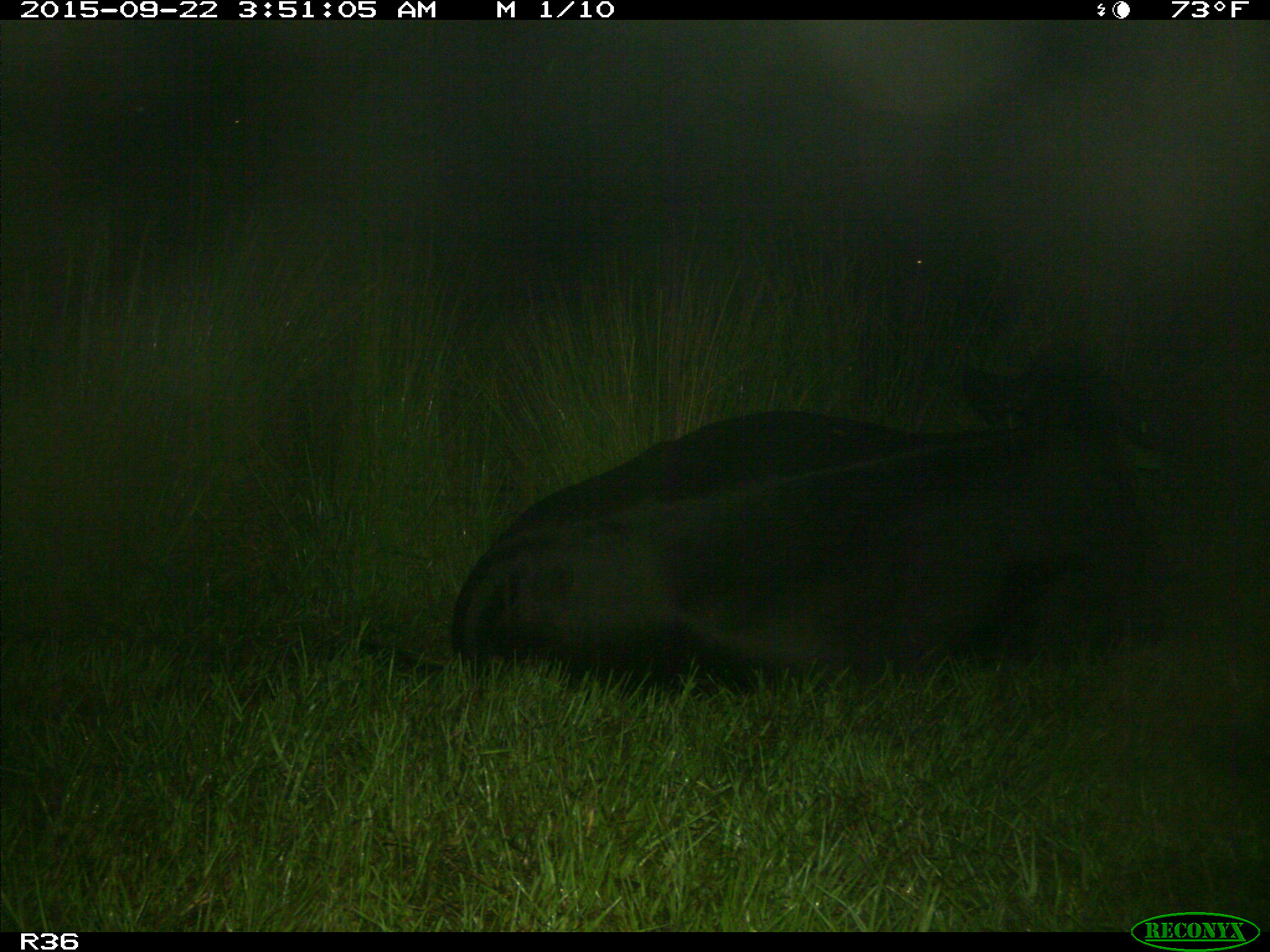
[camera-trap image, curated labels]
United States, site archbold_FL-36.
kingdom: Animalia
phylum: Chordata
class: Mammalia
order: Artiodactyla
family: Bovidae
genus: Bos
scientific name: Bos taurus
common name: domestic cow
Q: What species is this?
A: Bos taurus (domestic cow).